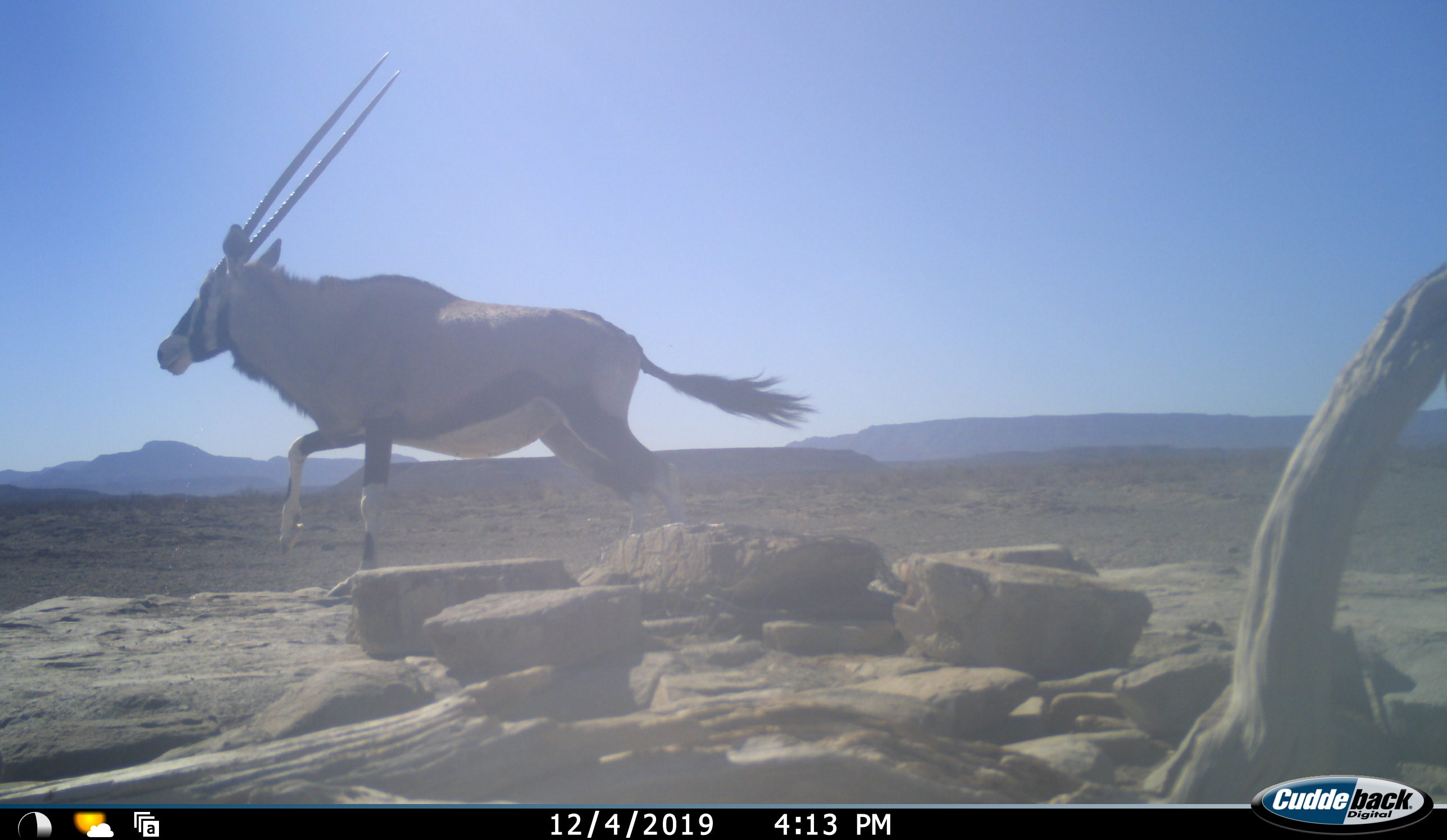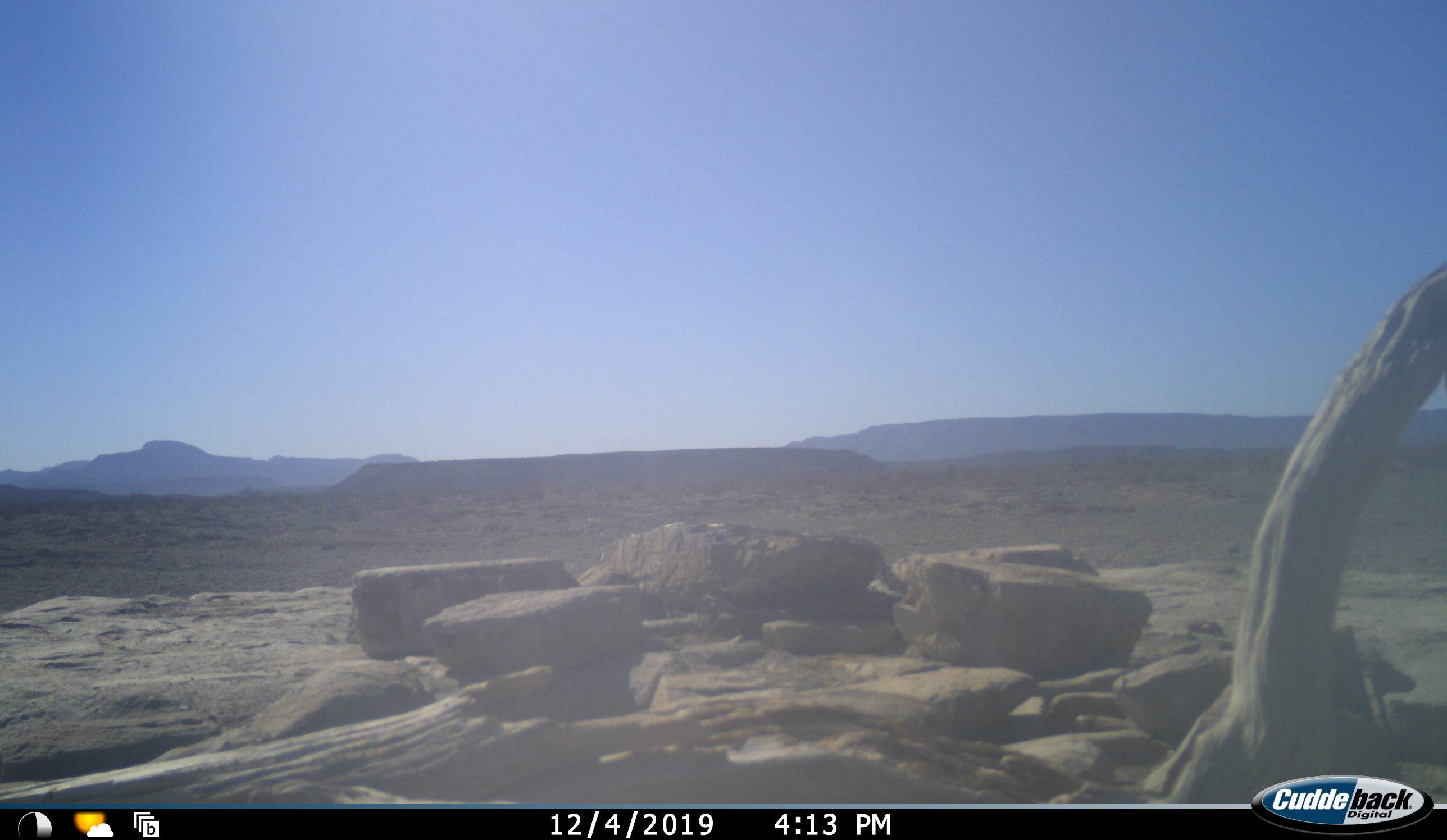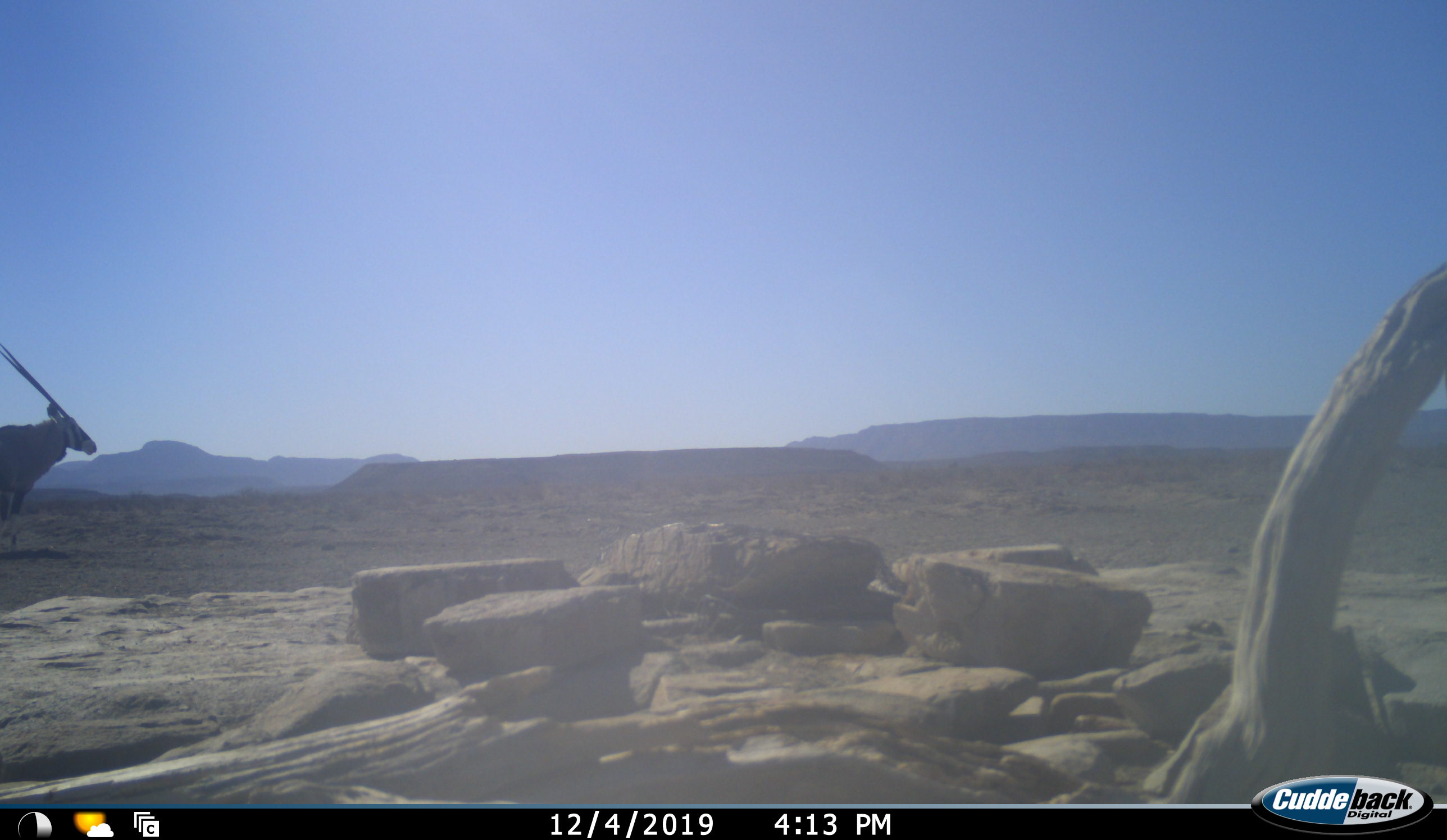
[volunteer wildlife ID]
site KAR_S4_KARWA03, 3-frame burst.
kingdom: Animalia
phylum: Chordata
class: Mammalia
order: Artiodactyla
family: Bovidae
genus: Oryx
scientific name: Oryx gazella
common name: gemsbok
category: oryx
Oryx (gemsbok) (Oryx gazella), count 1. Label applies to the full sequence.